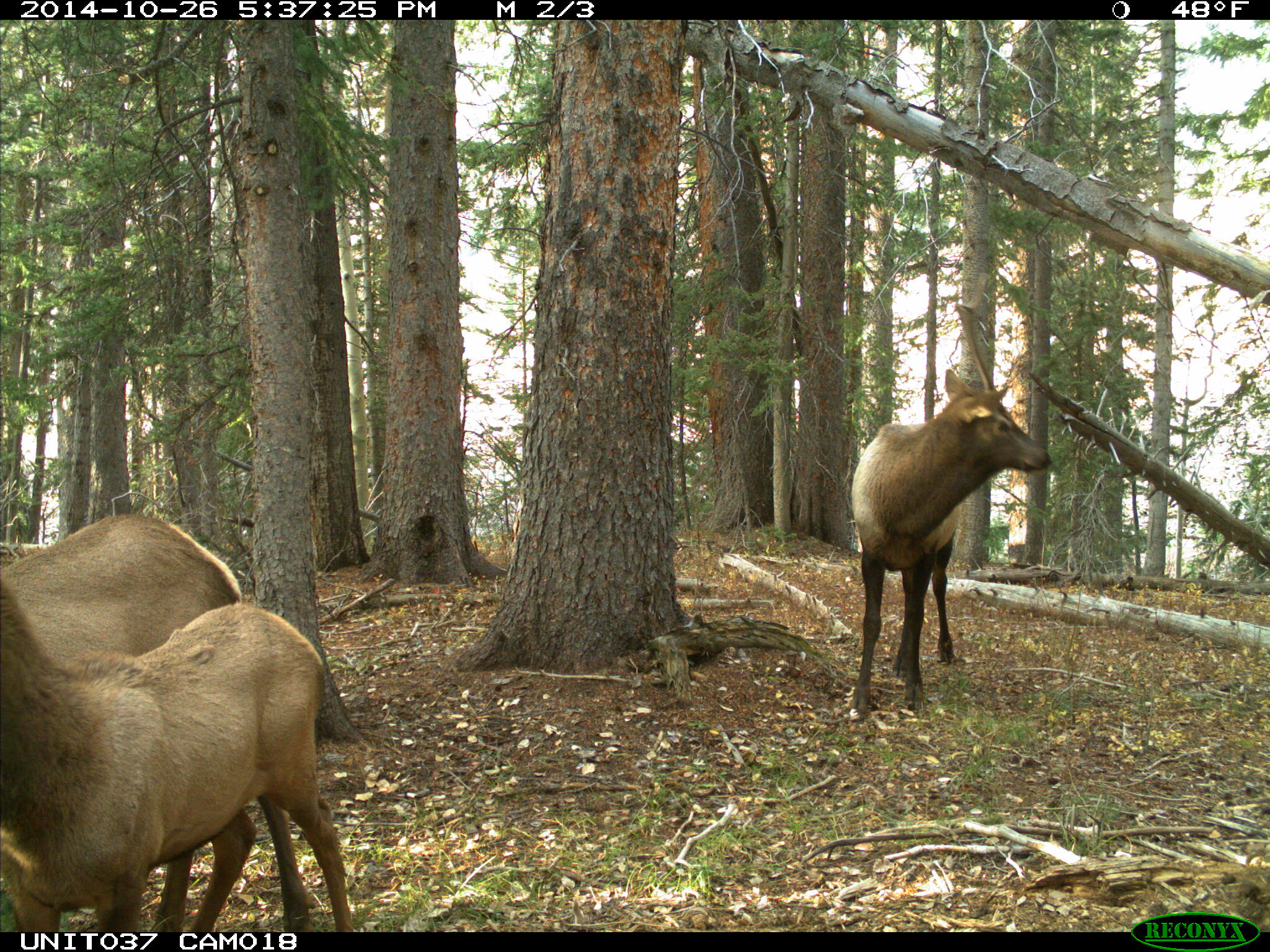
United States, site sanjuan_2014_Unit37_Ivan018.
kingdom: Animalia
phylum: Chordata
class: Mammalia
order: Artiodactyla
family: Cervidae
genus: Cervus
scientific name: Cervus elaphus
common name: red deer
Cervus elaphus (red deer).